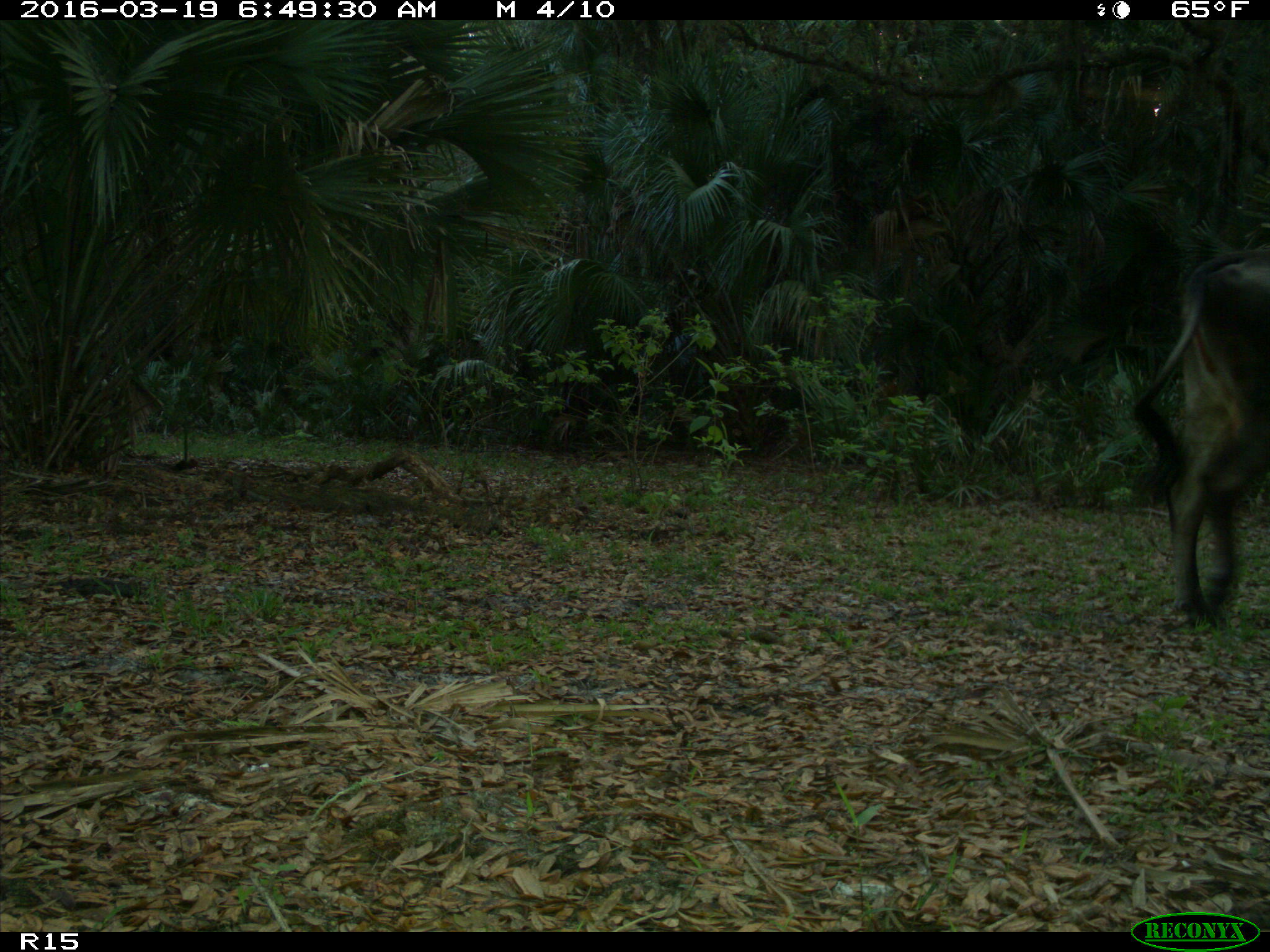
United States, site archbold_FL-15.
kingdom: Animalia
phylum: Chordata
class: Mammalia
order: Artiodactyla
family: Bovidae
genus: Bos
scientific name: Bos taurus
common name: domestic cow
Bos taurus (domestic cow).